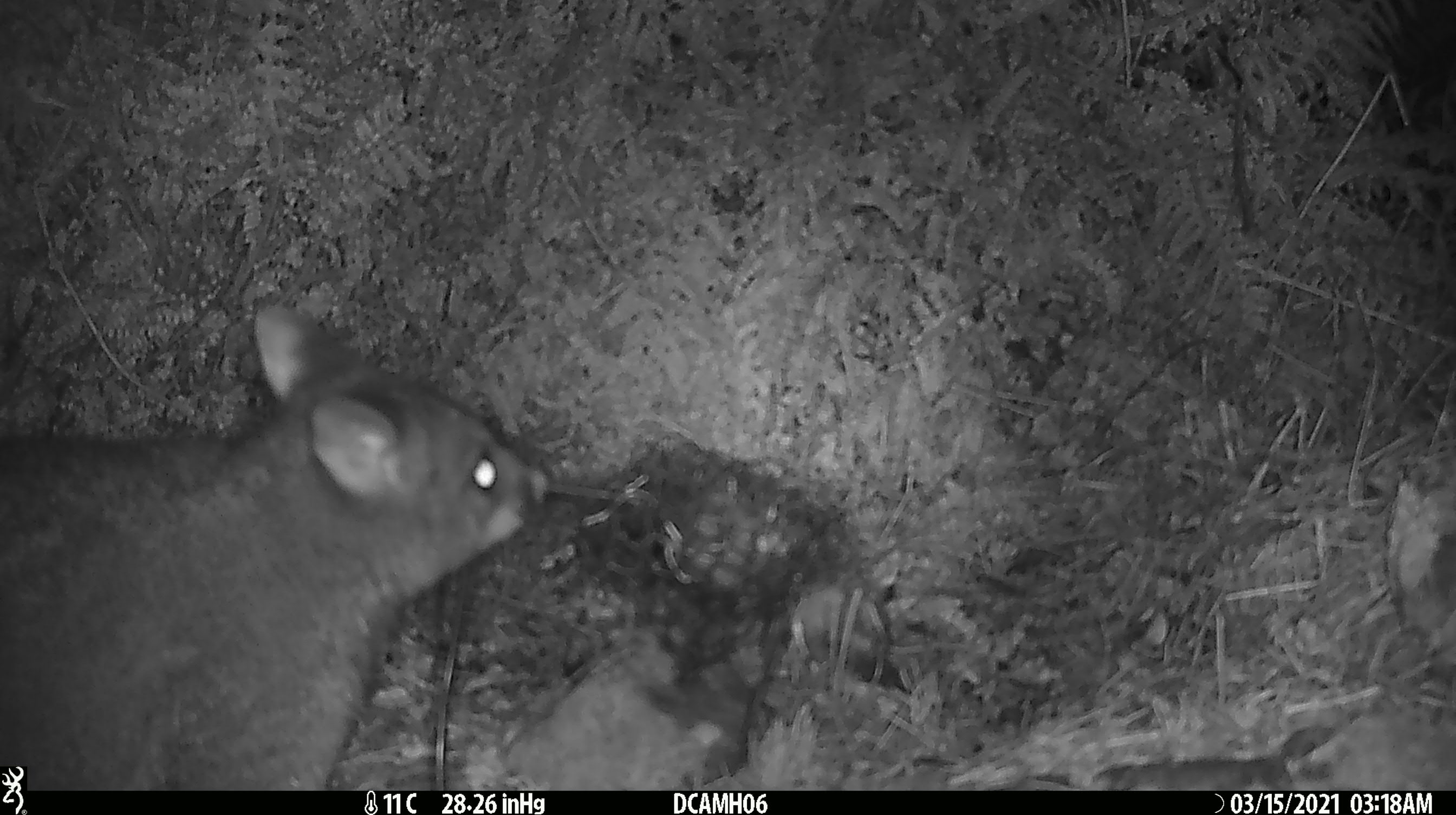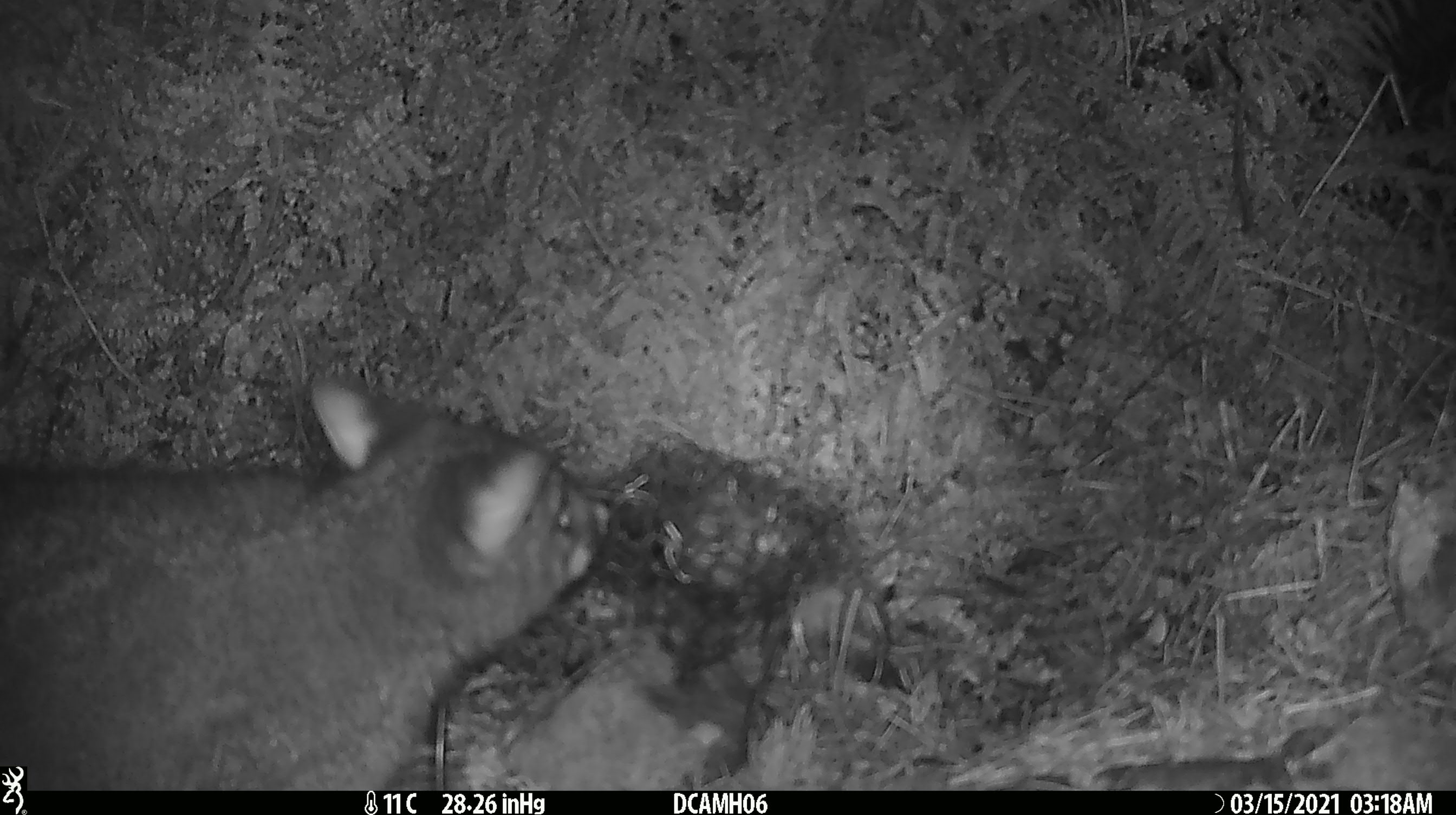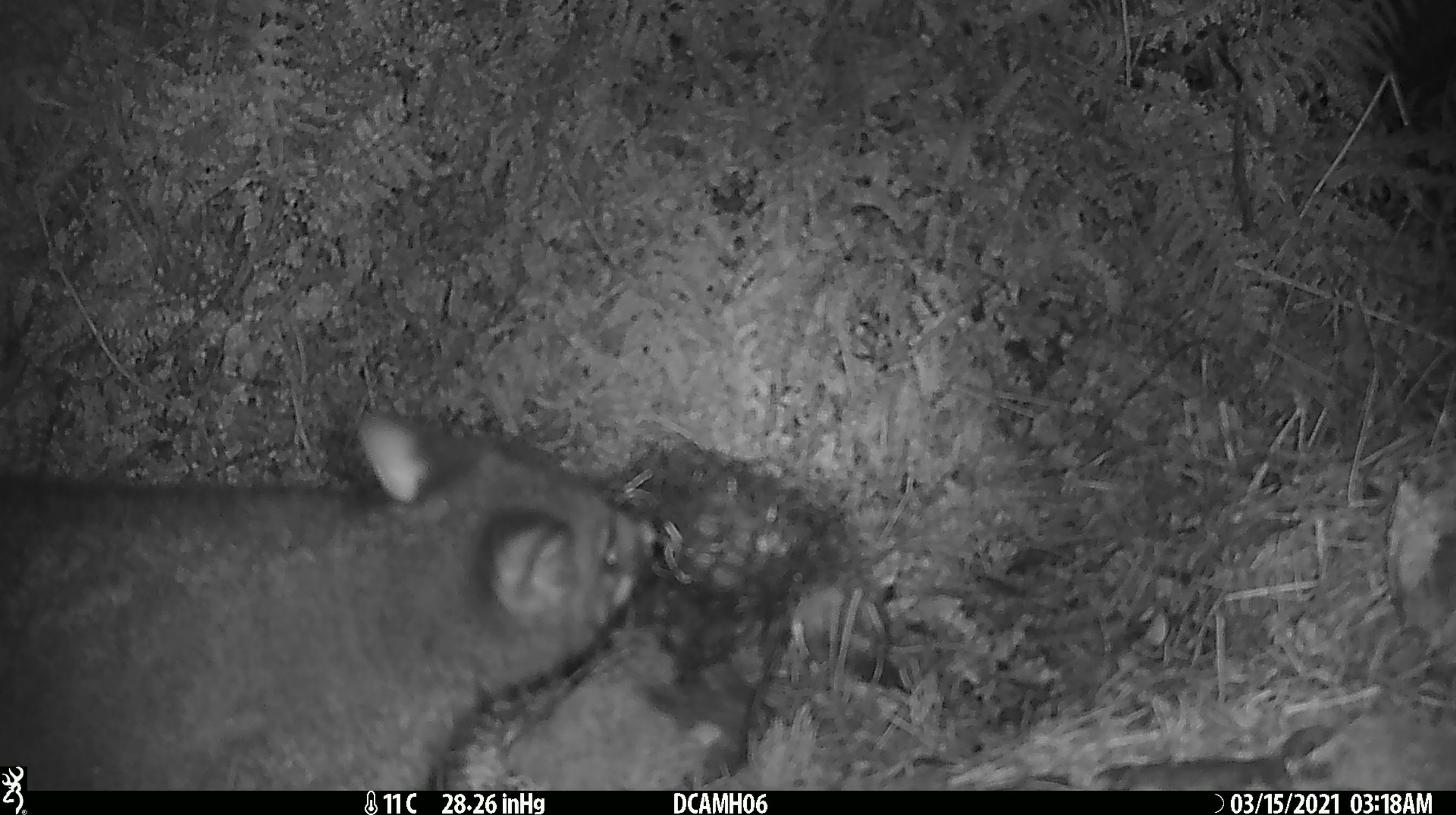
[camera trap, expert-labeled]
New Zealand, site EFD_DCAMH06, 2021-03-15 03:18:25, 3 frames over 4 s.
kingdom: Animalia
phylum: Chordata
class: Mammalia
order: Diprotodontia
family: Phalangeridae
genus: Trichosurus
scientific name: Trichosurus vulpecula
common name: common brushtail possum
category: possum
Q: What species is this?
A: Possum (common brushtail possum) (Trichosurus vulpecula).